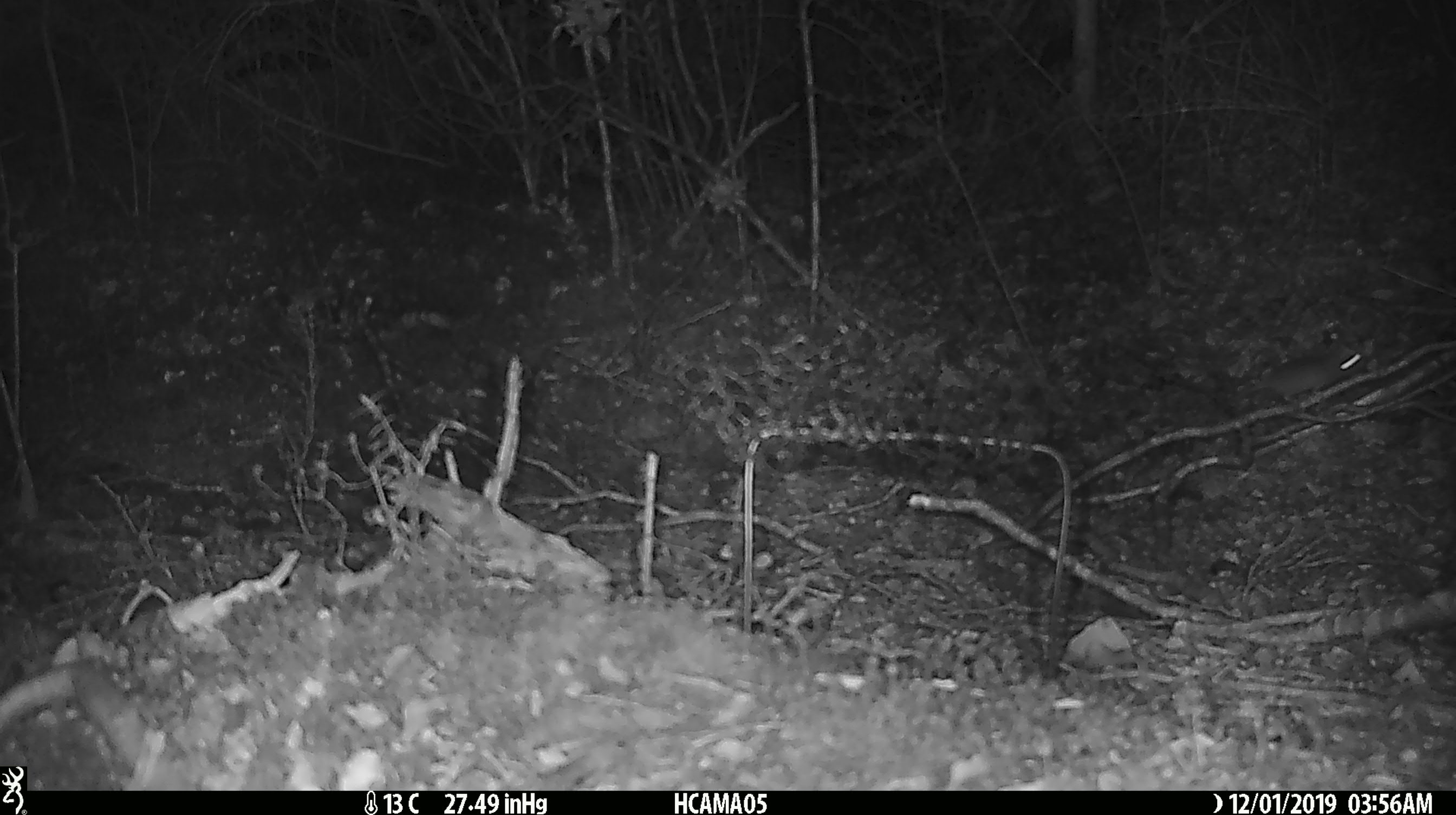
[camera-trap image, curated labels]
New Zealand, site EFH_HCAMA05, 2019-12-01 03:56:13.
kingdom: Animalia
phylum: Chordata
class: Mammalia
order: Rodentia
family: Muridae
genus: Mus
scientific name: Mus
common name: mouse